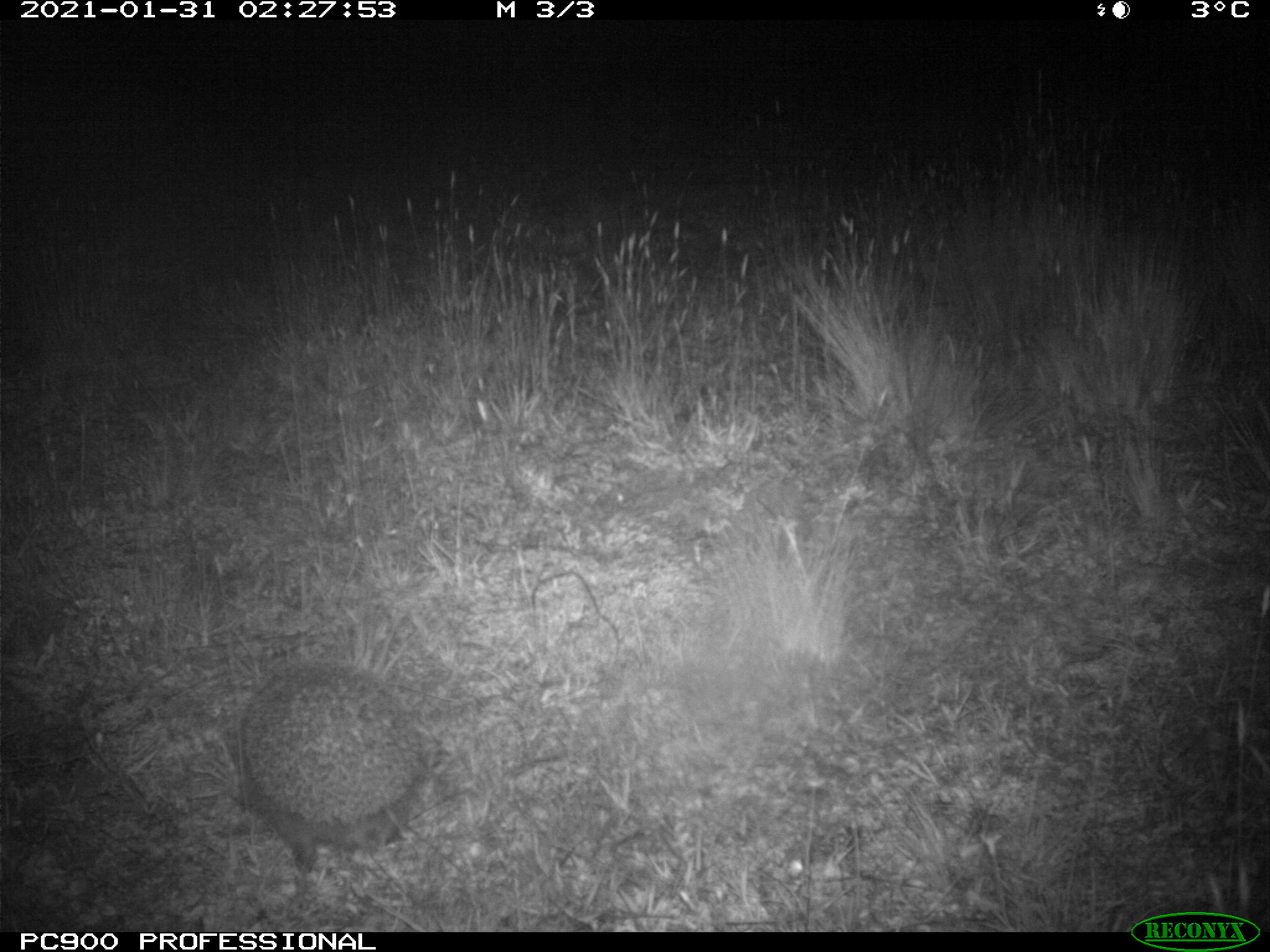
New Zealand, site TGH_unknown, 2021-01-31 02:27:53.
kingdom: Animalia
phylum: Chordata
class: Mammalia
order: Eulipotyphla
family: Erinaceidae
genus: Erinaceus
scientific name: Erinaceus europaeus europaeus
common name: european hedgehog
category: hedgehog